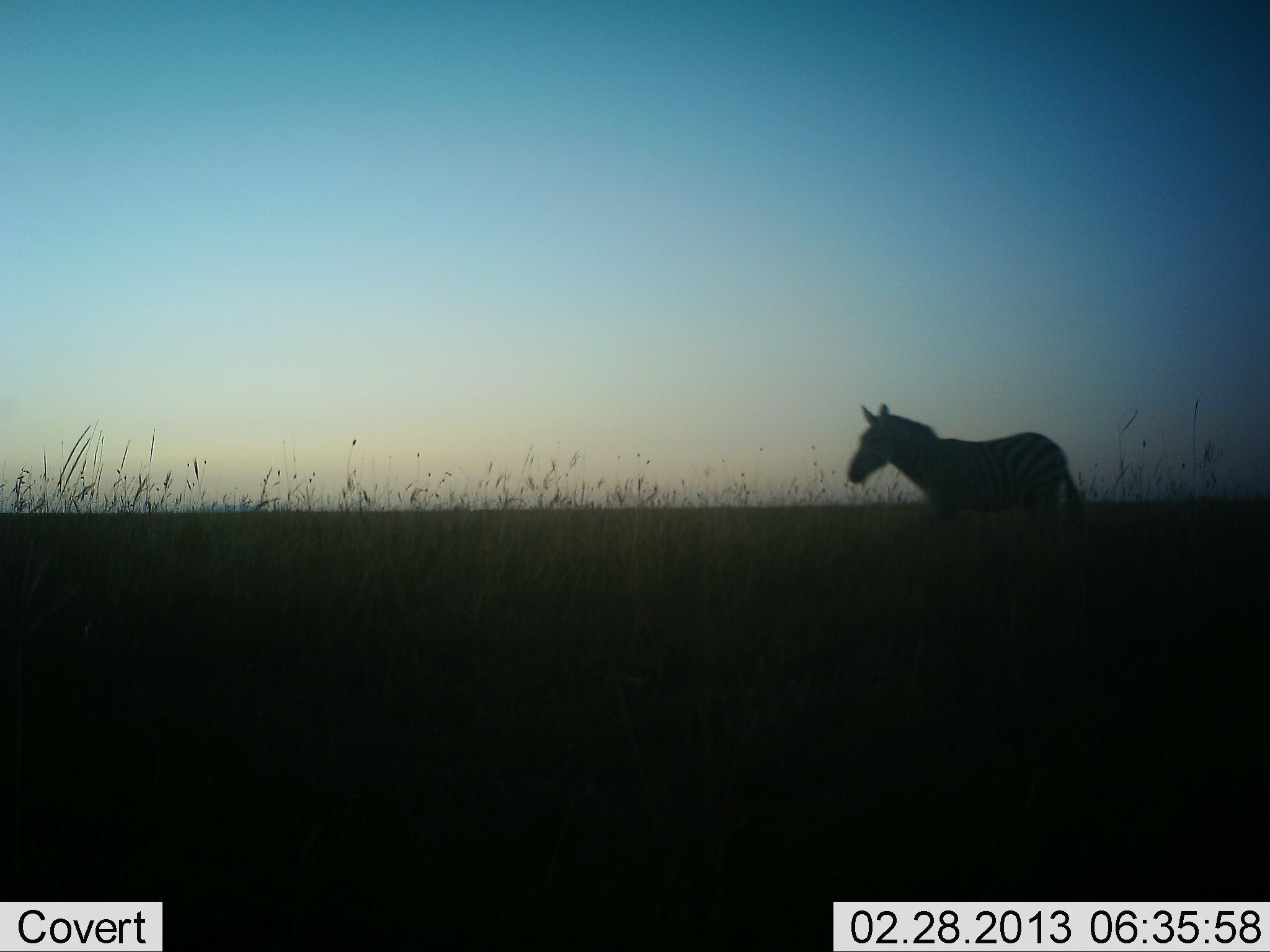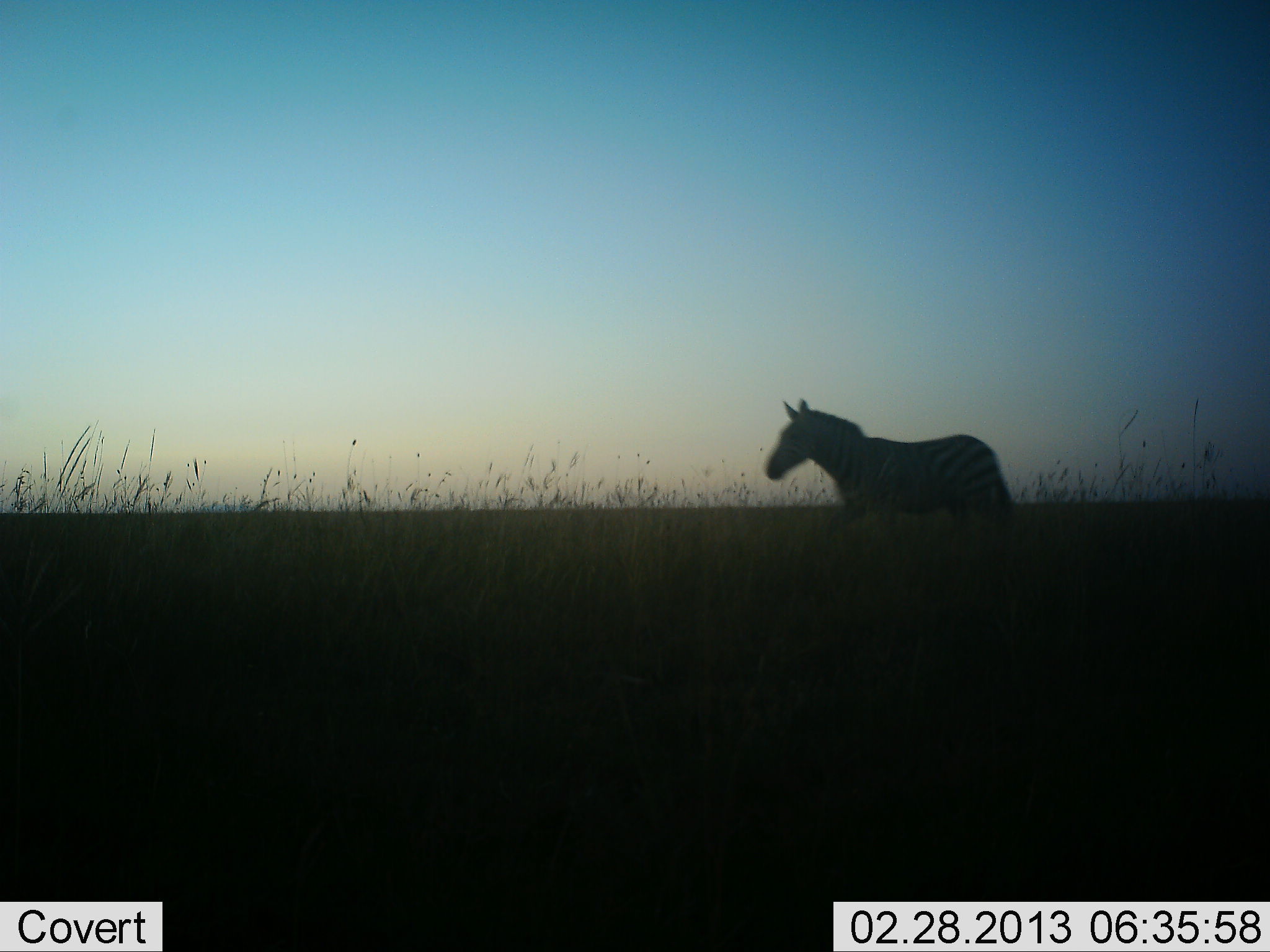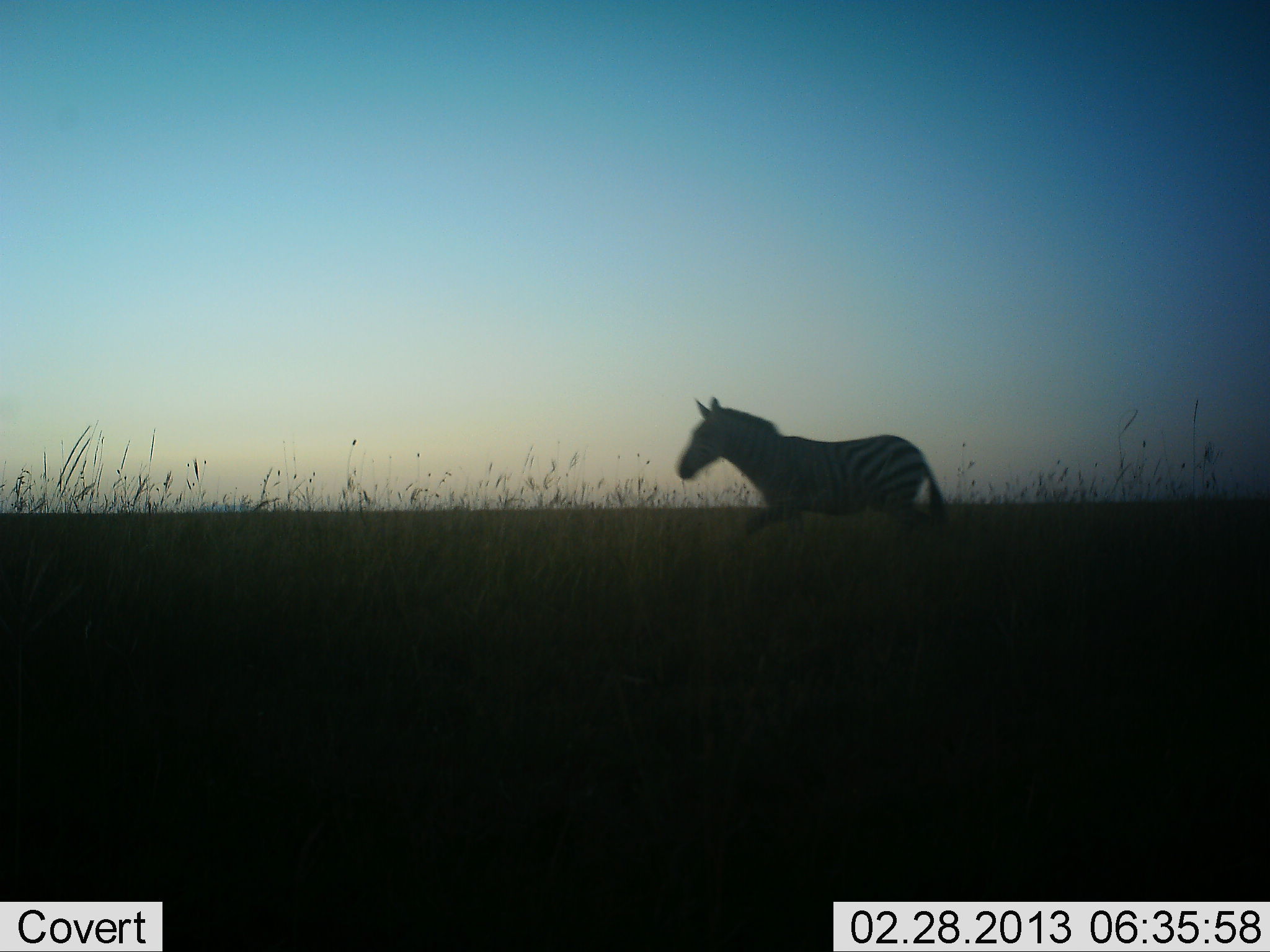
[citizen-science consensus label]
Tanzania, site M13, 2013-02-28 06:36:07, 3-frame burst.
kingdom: Animalia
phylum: Chordata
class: Mammalia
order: Perissodactyla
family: Equidae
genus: Equus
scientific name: Equus quagga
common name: plains zebra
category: zebra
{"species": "zebra (plains zebra) (Equus quagga)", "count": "1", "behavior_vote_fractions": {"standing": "9%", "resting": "0%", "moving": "91%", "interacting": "0%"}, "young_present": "0%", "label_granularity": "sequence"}